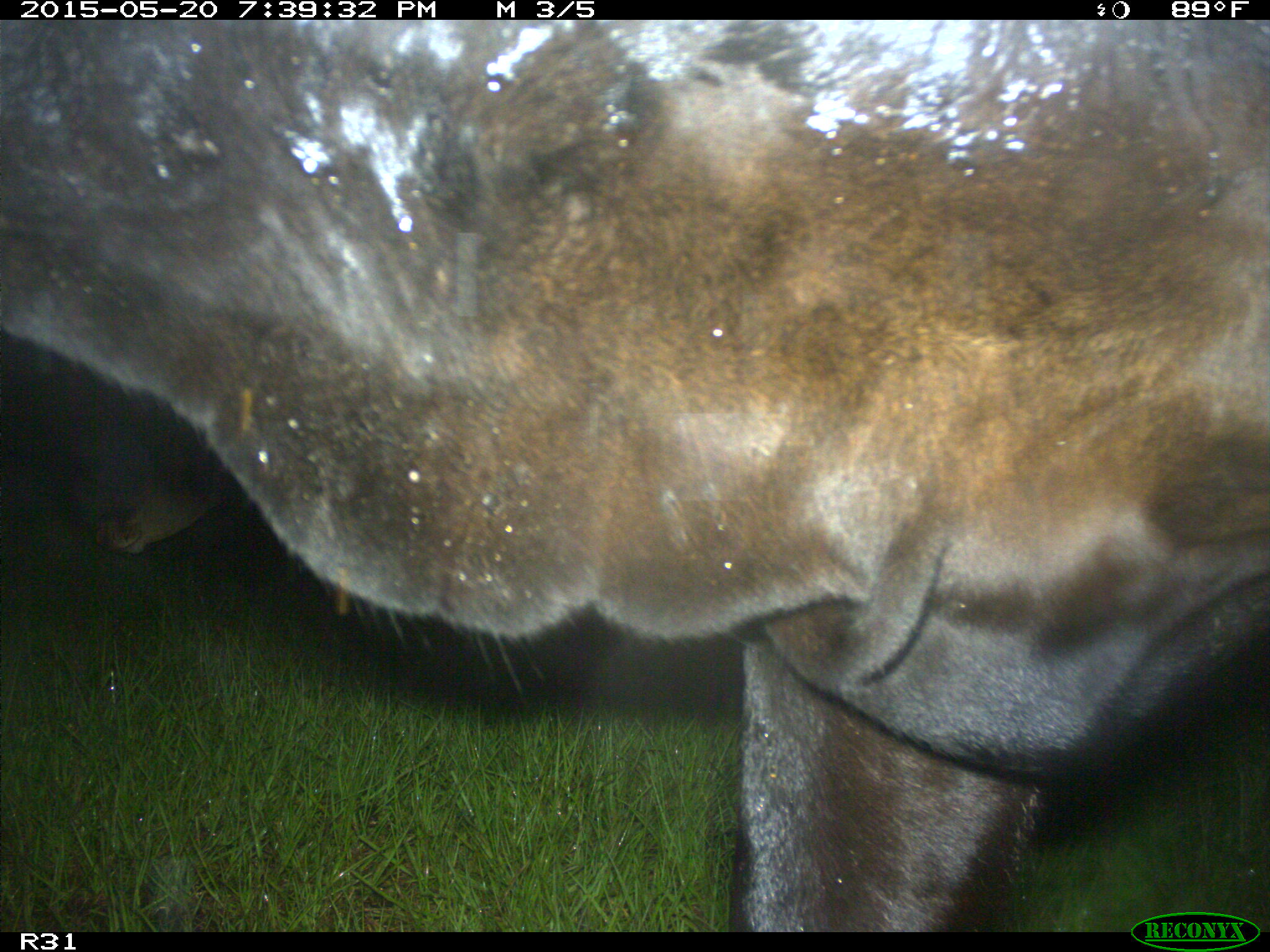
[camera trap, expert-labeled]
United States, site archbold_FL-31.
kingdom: Animalia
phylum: Chordata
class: Mammalia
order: Artiodactyla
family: Bovidae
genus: Bos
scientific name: Bos taurus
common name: domestic cow